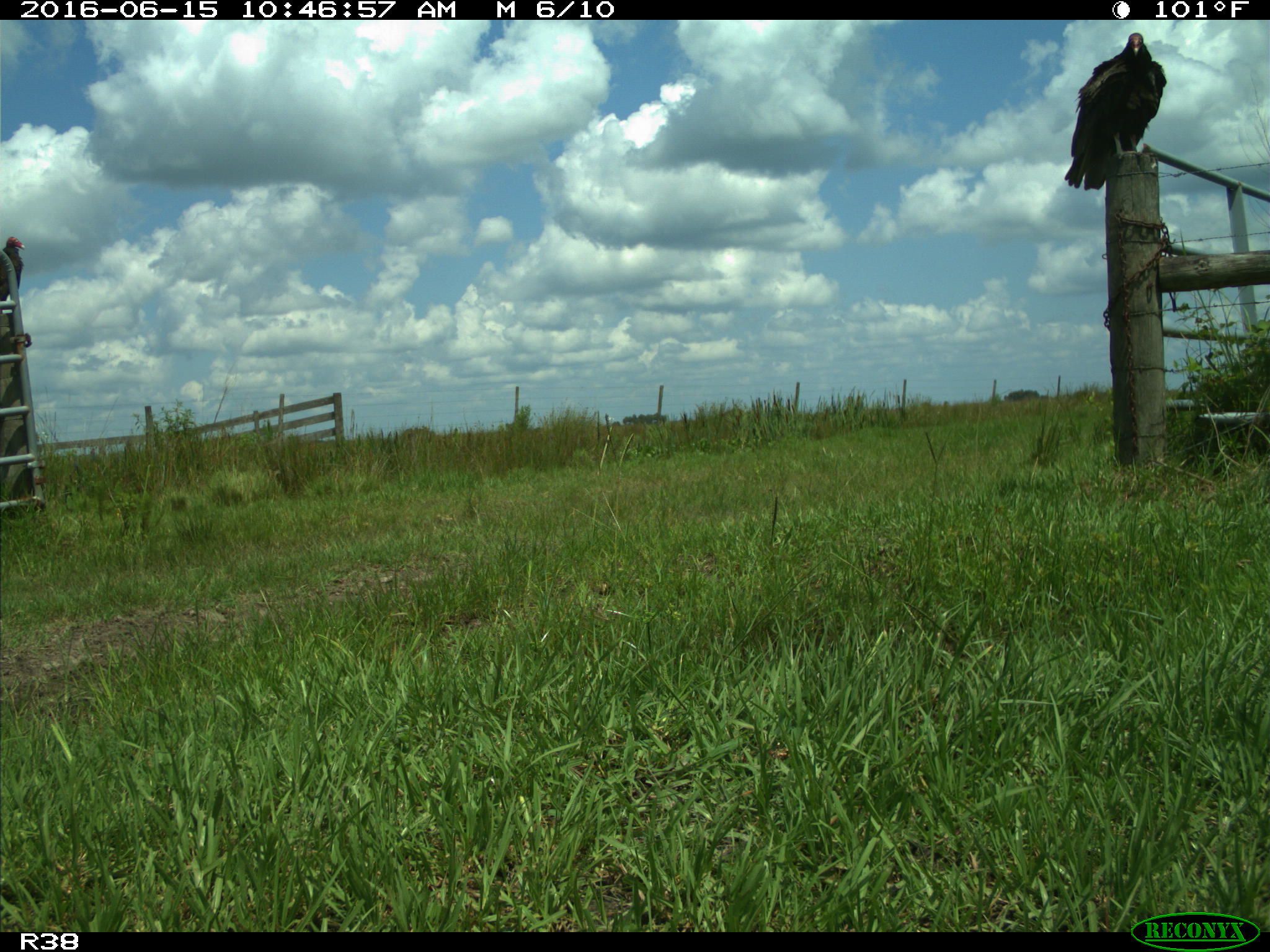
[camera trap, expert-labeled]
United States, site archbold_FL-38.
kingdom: Animalia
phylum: Chordata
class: Aves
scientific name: Aves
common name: birds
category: unidentified bird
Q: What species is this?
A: Unidentified bird (birds) (Aves).